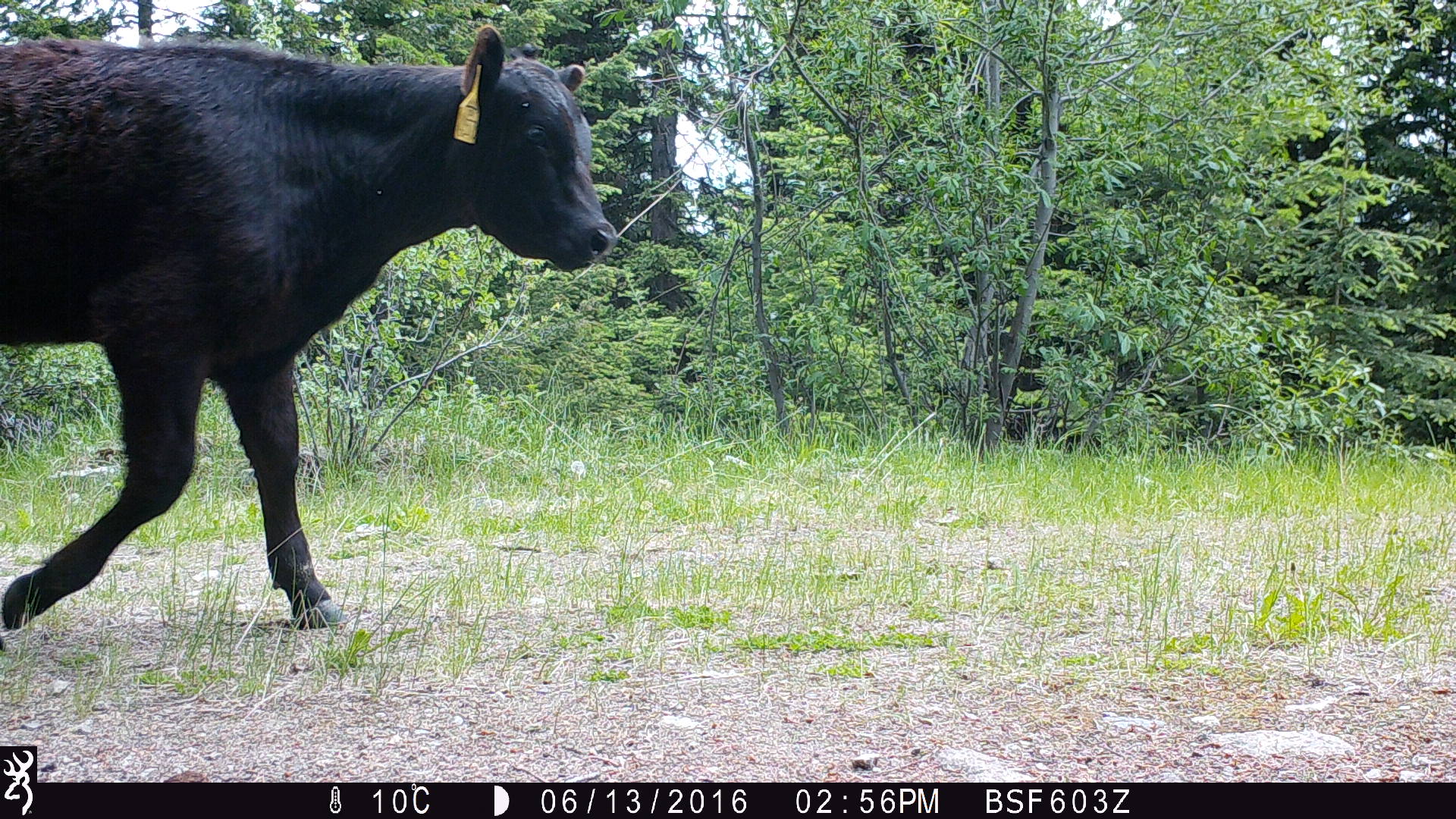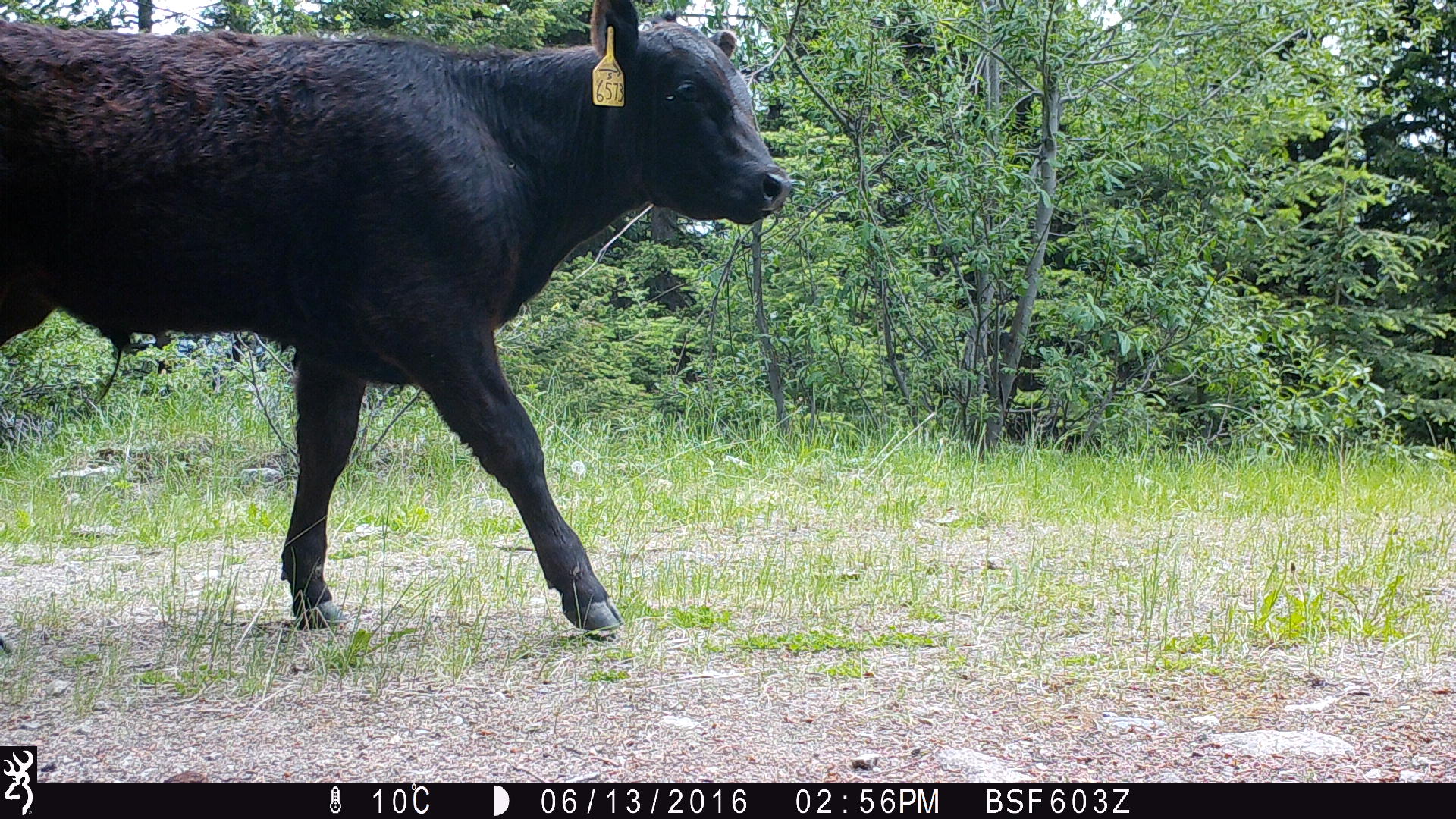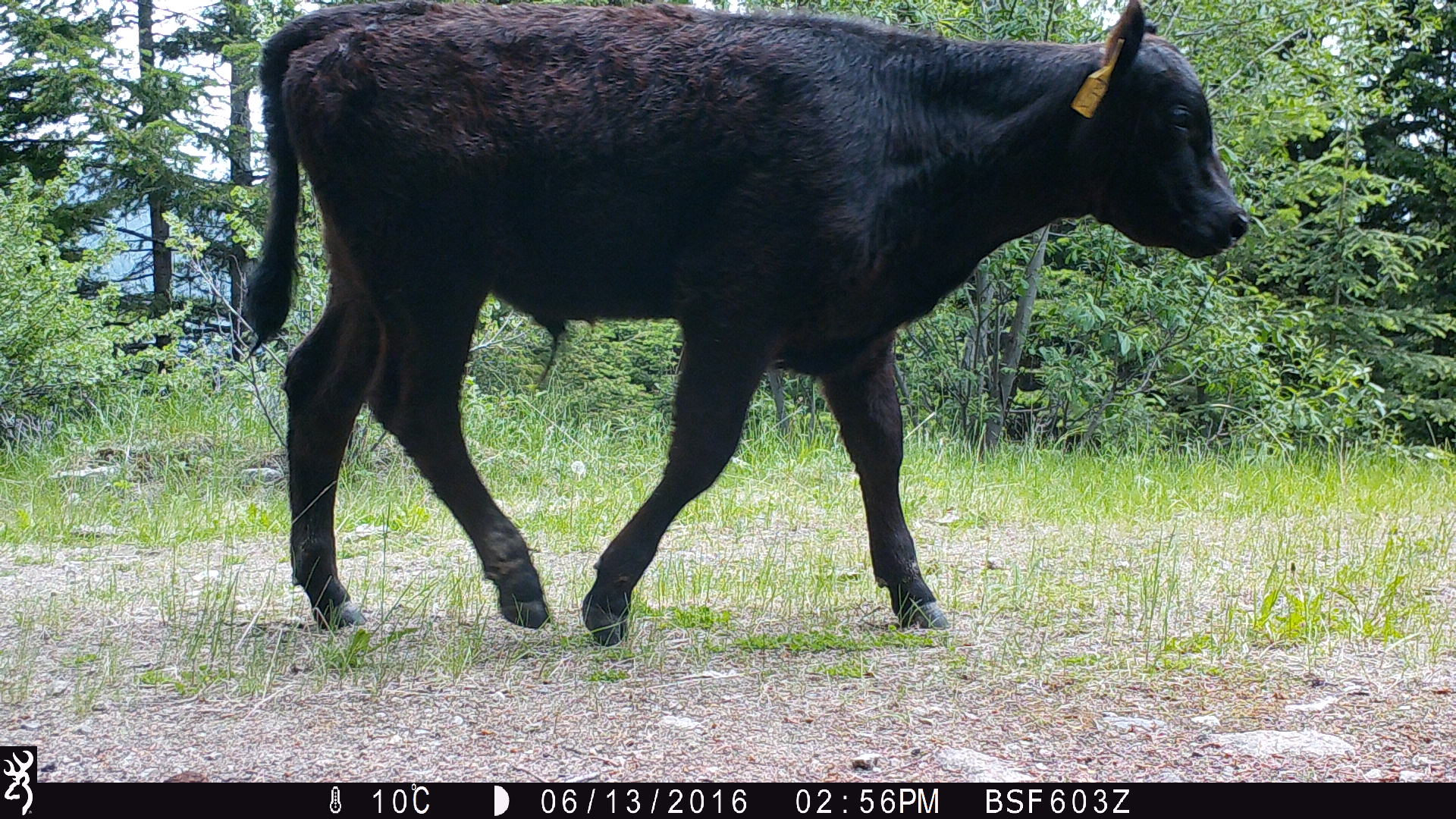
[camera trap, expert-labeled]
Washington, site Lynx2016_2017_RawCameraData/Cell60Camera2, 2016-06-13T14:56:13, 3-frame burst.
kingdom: Animalia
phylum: Chordata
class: Mammalia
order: Artiodactyla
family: Bovidae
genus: Bos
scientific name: Bos taurus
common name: domestic cattle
Domestic cattle (Bos taurus). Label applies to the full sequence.